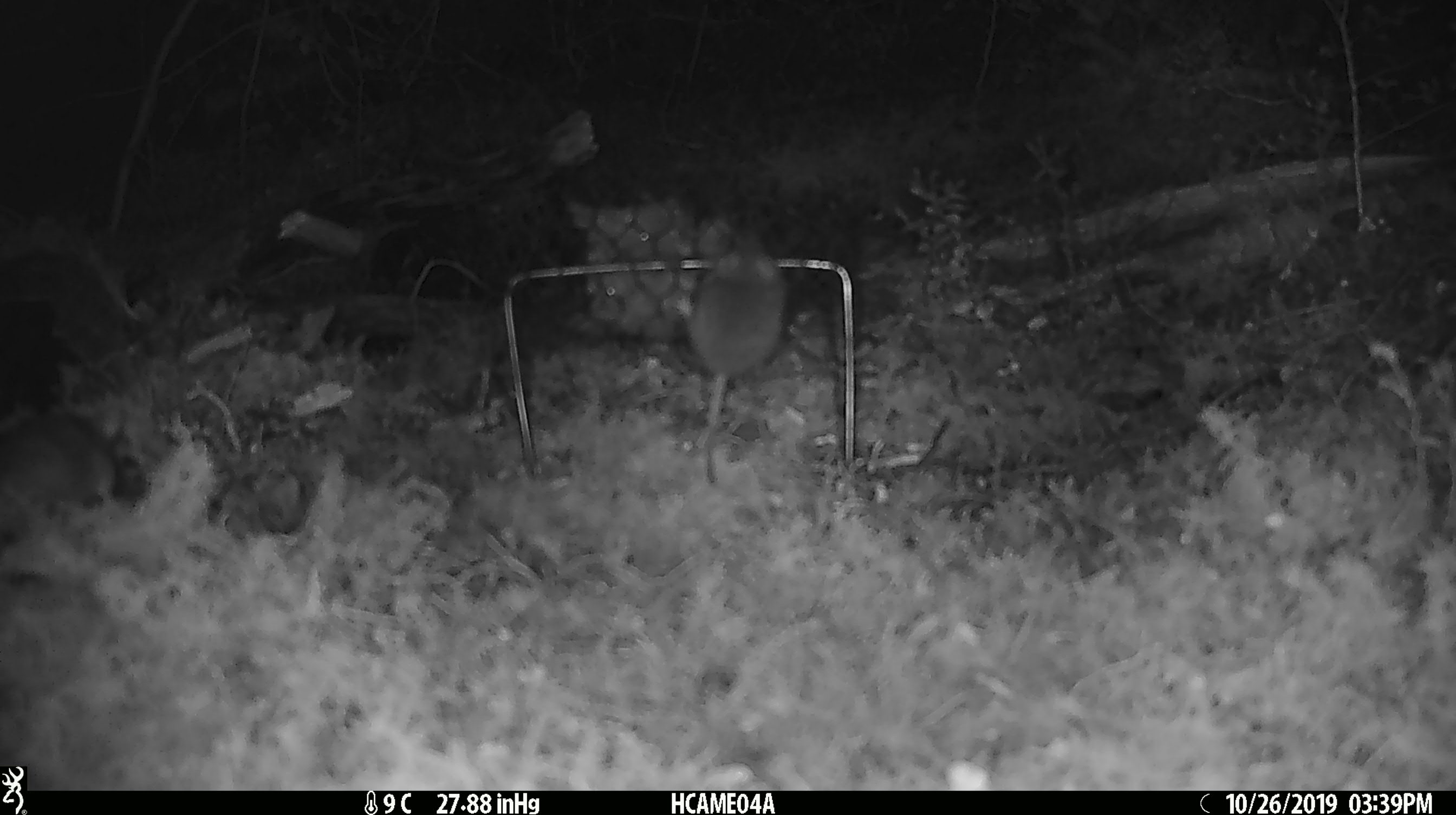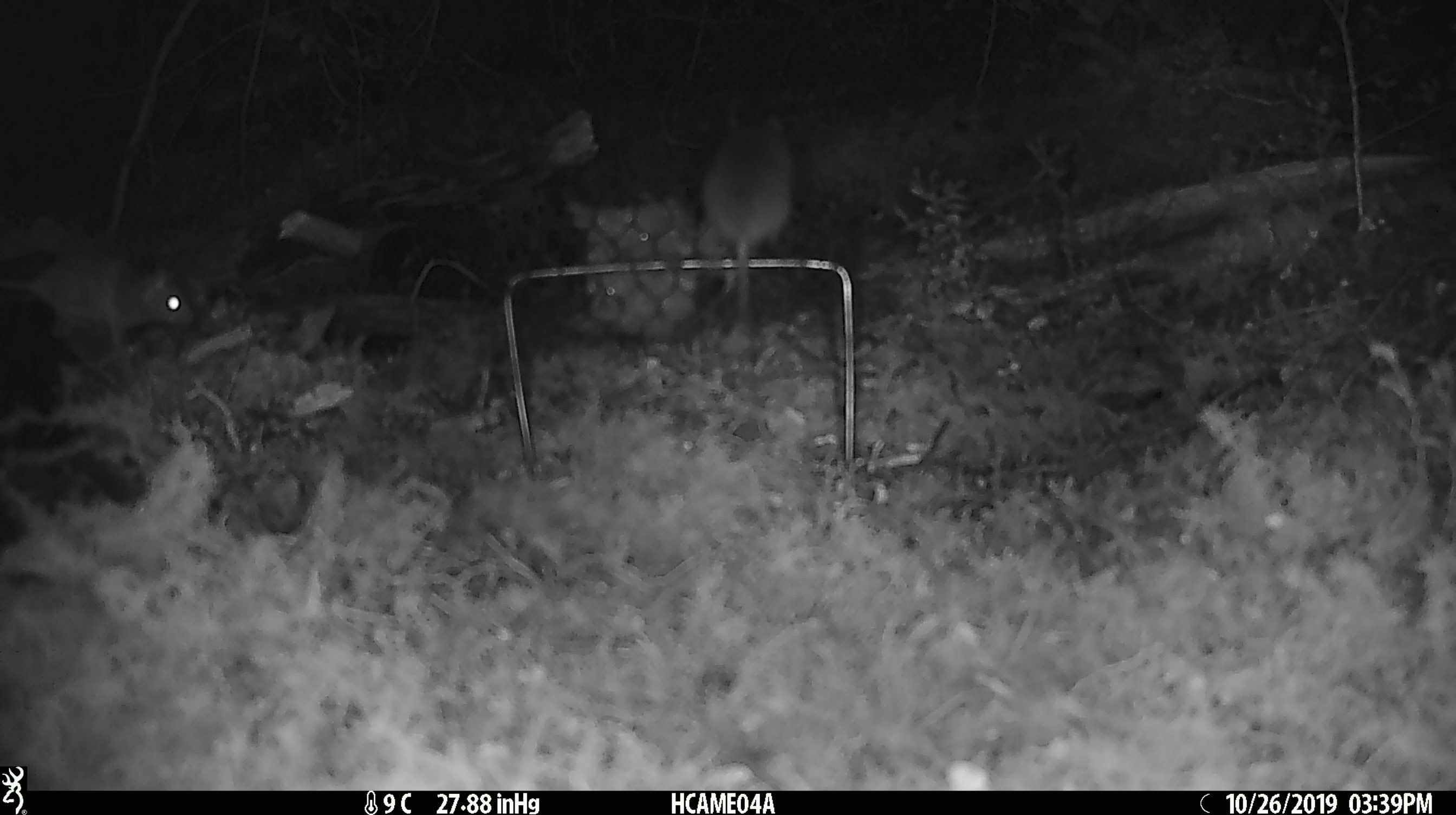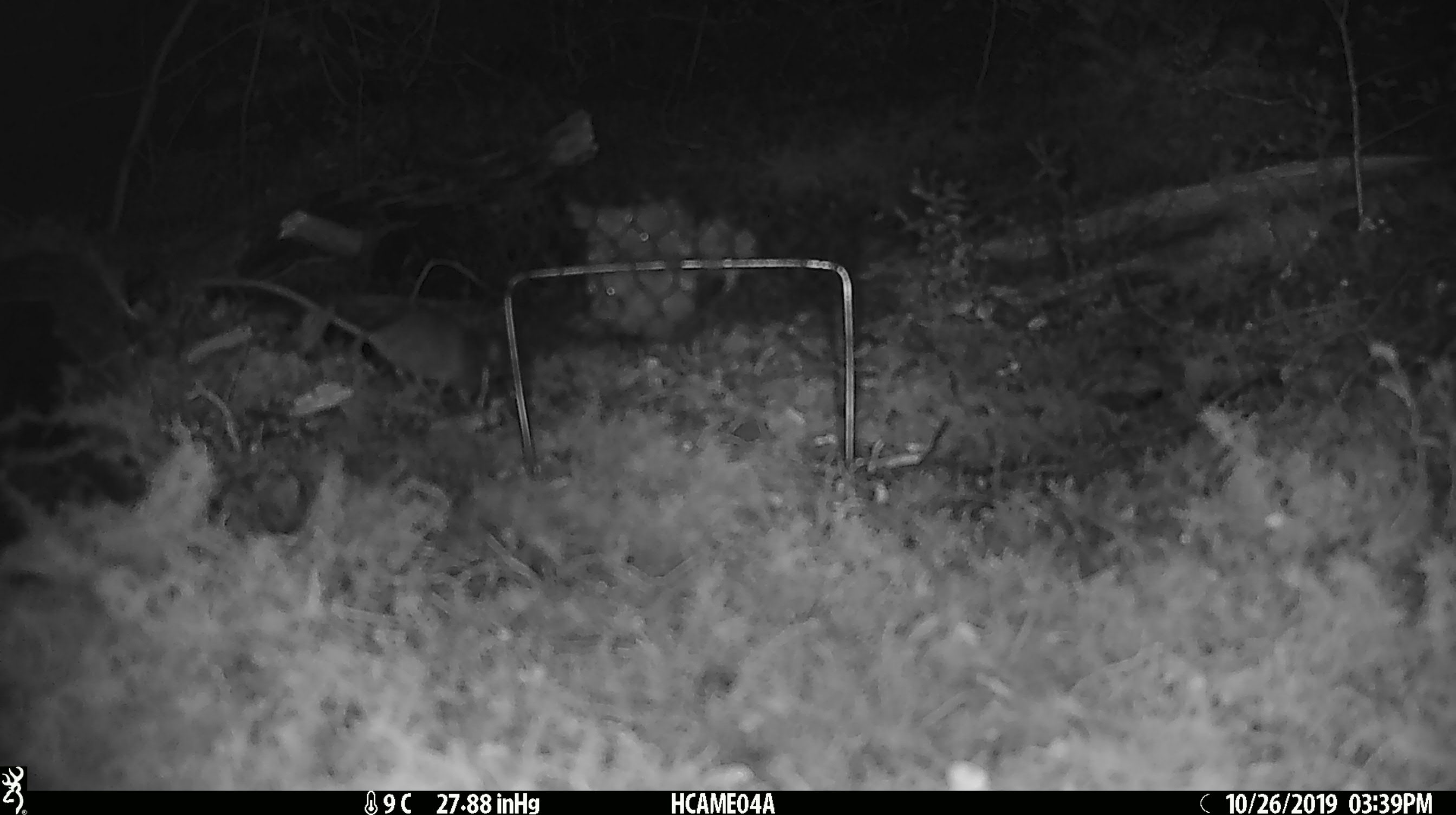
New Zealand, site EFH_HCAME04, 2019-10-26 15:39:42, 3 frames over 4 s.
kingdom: Animalia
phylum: Chordata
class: Mammalia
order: Rodentia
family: Muridae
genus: Mus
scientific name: Mus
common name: mouse